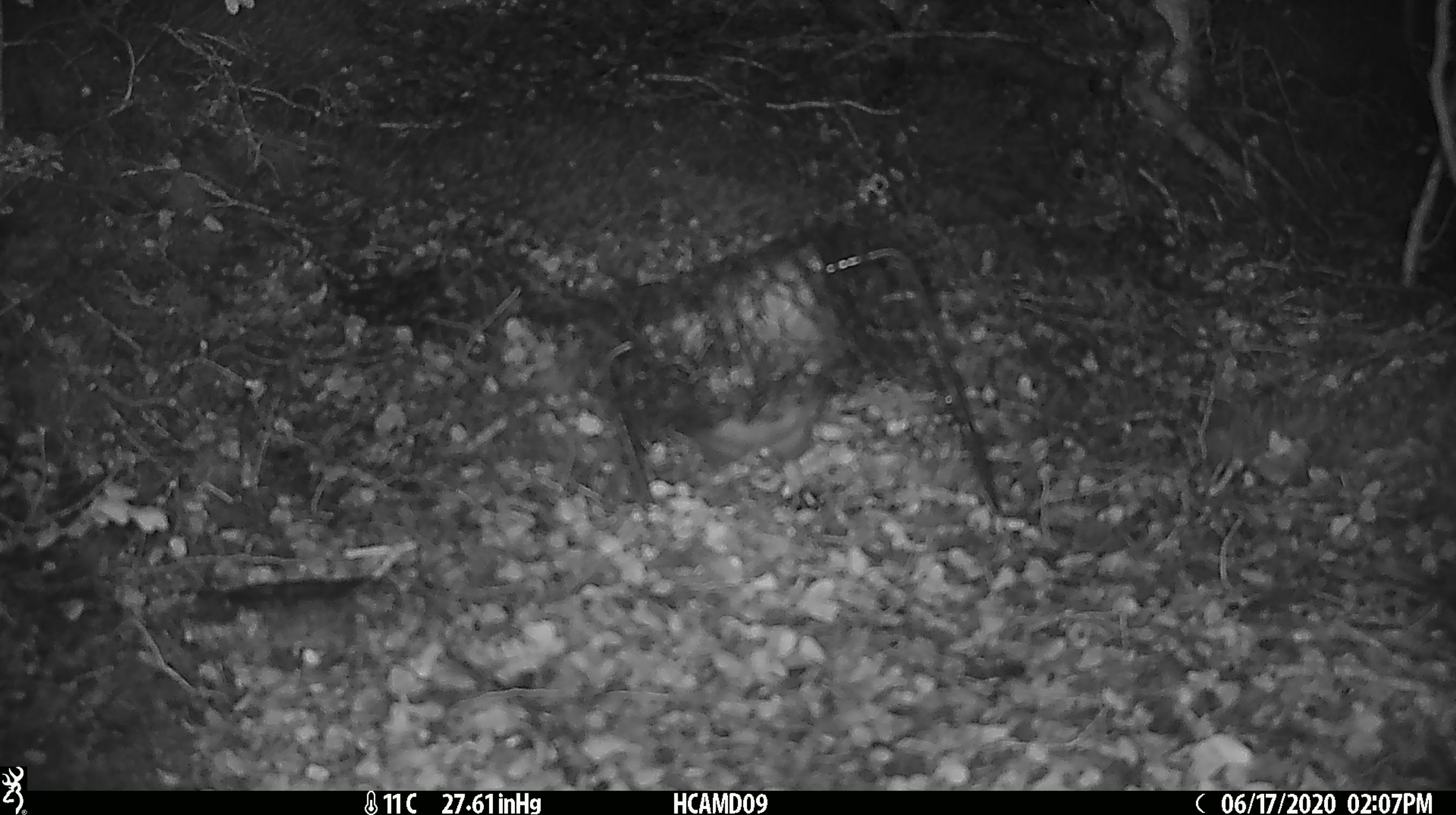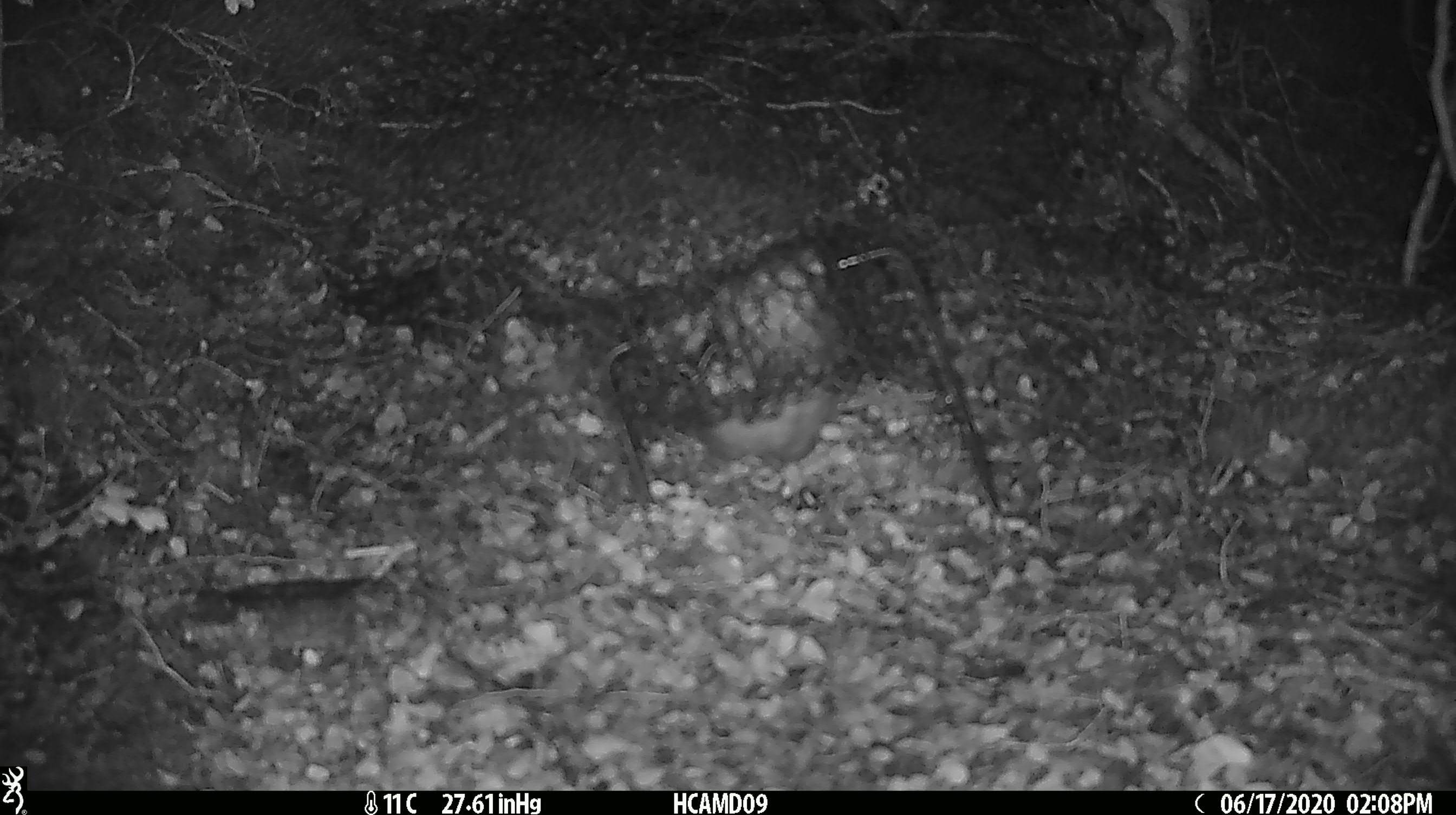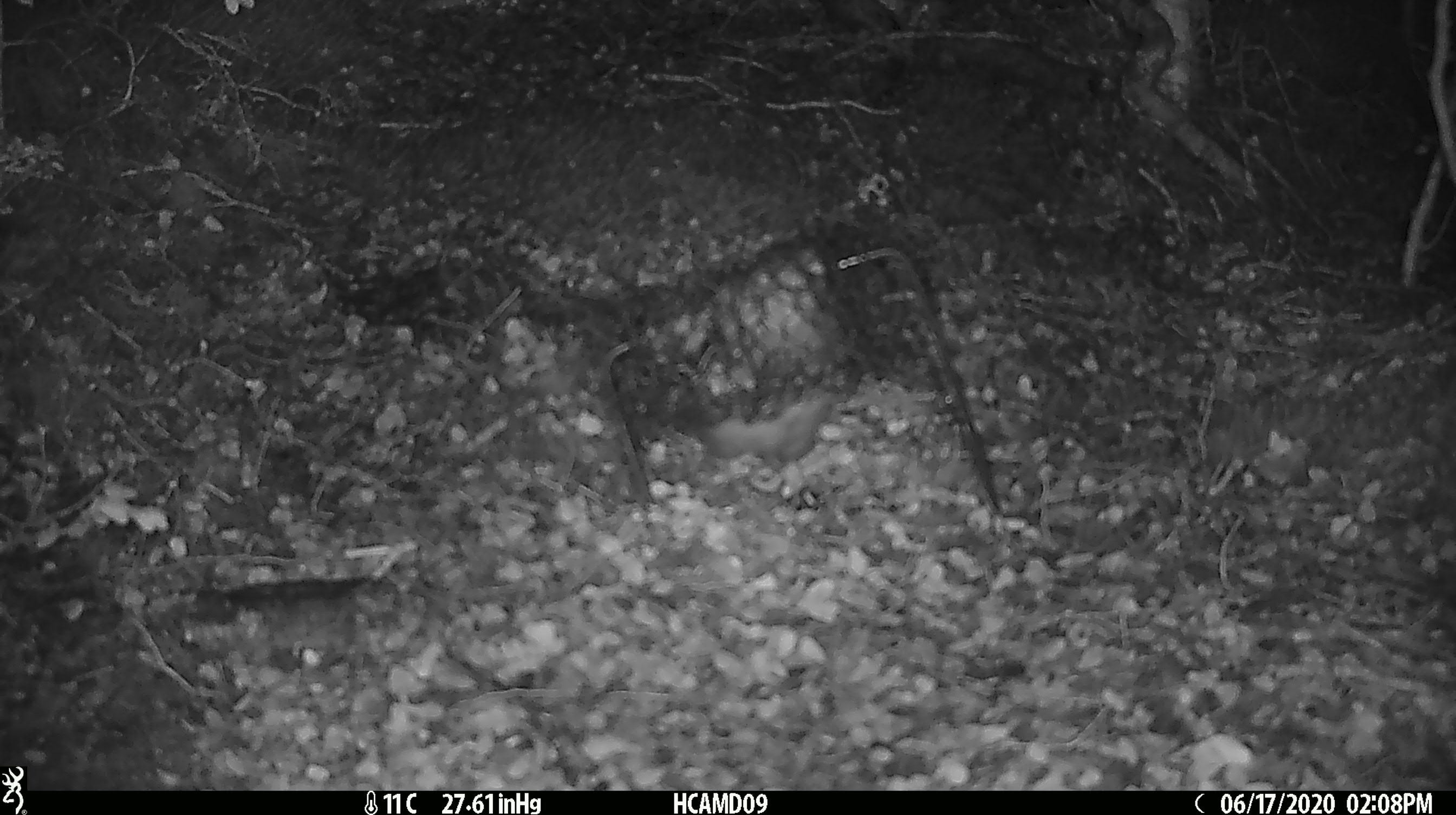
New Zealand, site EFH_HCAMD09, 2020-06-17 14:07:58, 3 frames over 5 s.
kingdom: Animalia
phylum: Chordata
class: Mammalia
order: Rodentia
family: Muridae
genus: Rattus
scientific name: Rattus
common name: rat